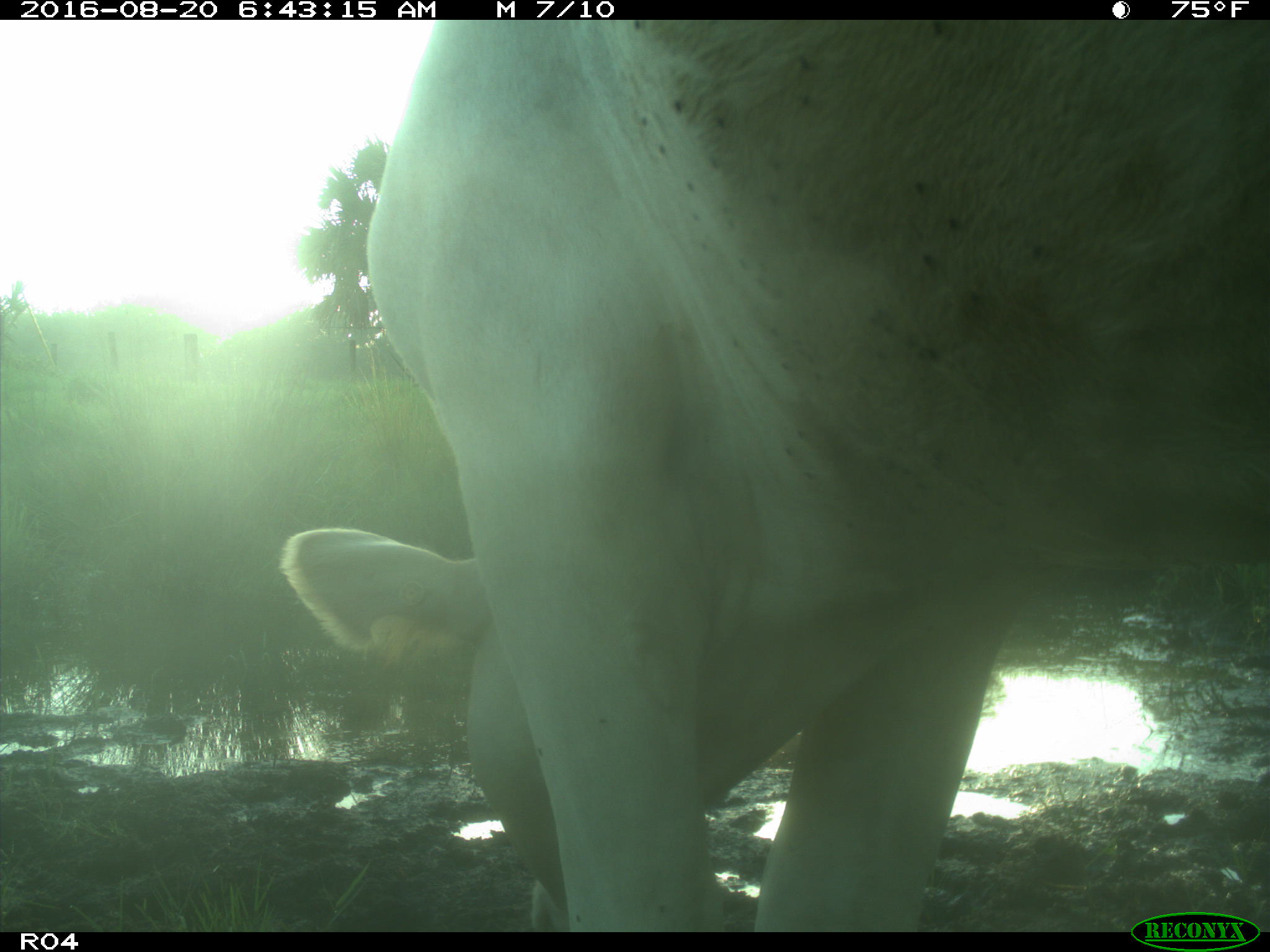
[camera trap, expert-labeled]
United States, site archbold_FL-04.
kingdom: Animalia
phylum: Chordata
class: Mammalia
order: Artiodactyla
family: Bovidae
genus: Bos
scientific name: Bos taurus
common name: domestic cow